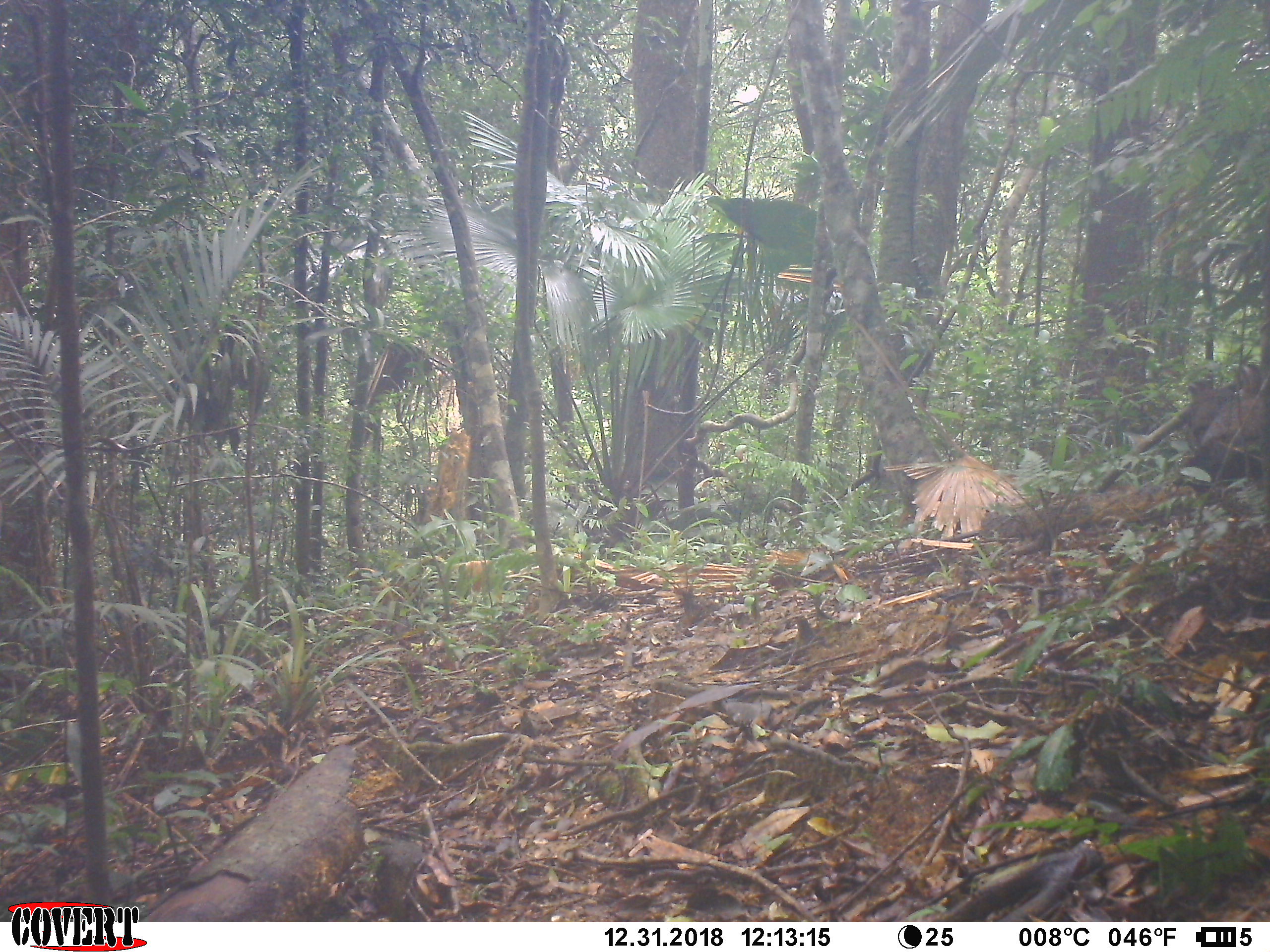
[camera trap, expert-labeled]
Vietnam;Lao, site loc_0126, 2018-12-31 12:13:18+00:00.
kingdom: Animalia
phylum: Chordata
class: Aves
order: Galliformes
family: Phasianidae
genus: Rheinardia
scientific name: Rheinardia ocellata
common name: crested argus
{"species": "crested argus (Rheinardia ocellata)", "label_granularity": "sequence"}